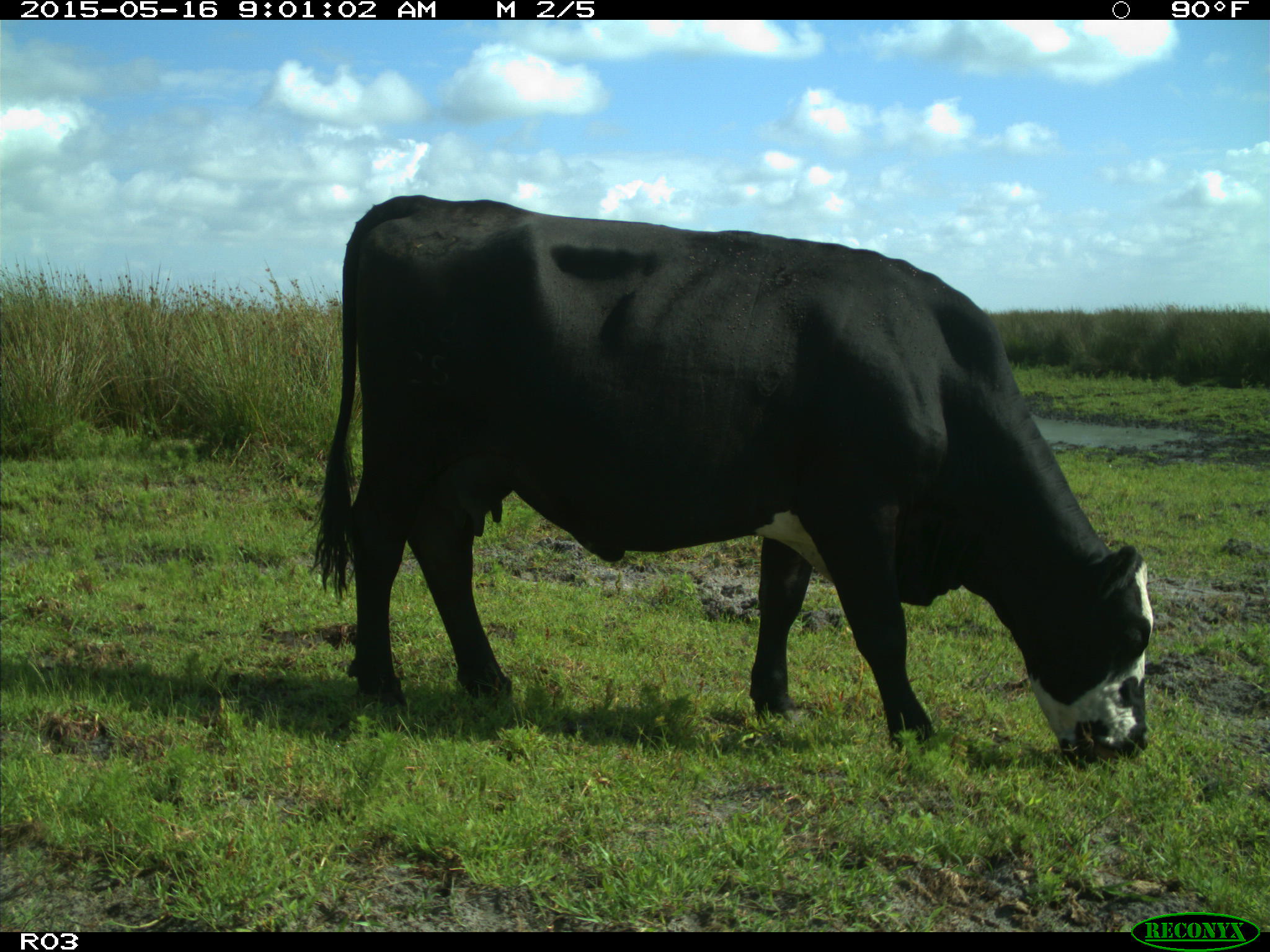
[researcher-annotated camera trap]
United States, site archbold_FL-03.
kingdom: Animalia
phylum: Chordata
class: Mammalia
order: Artiodactyla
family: Bovidae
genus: Bos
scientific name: Bos taurus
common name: domestic cow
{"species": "Bos taurus (domestic cow)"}